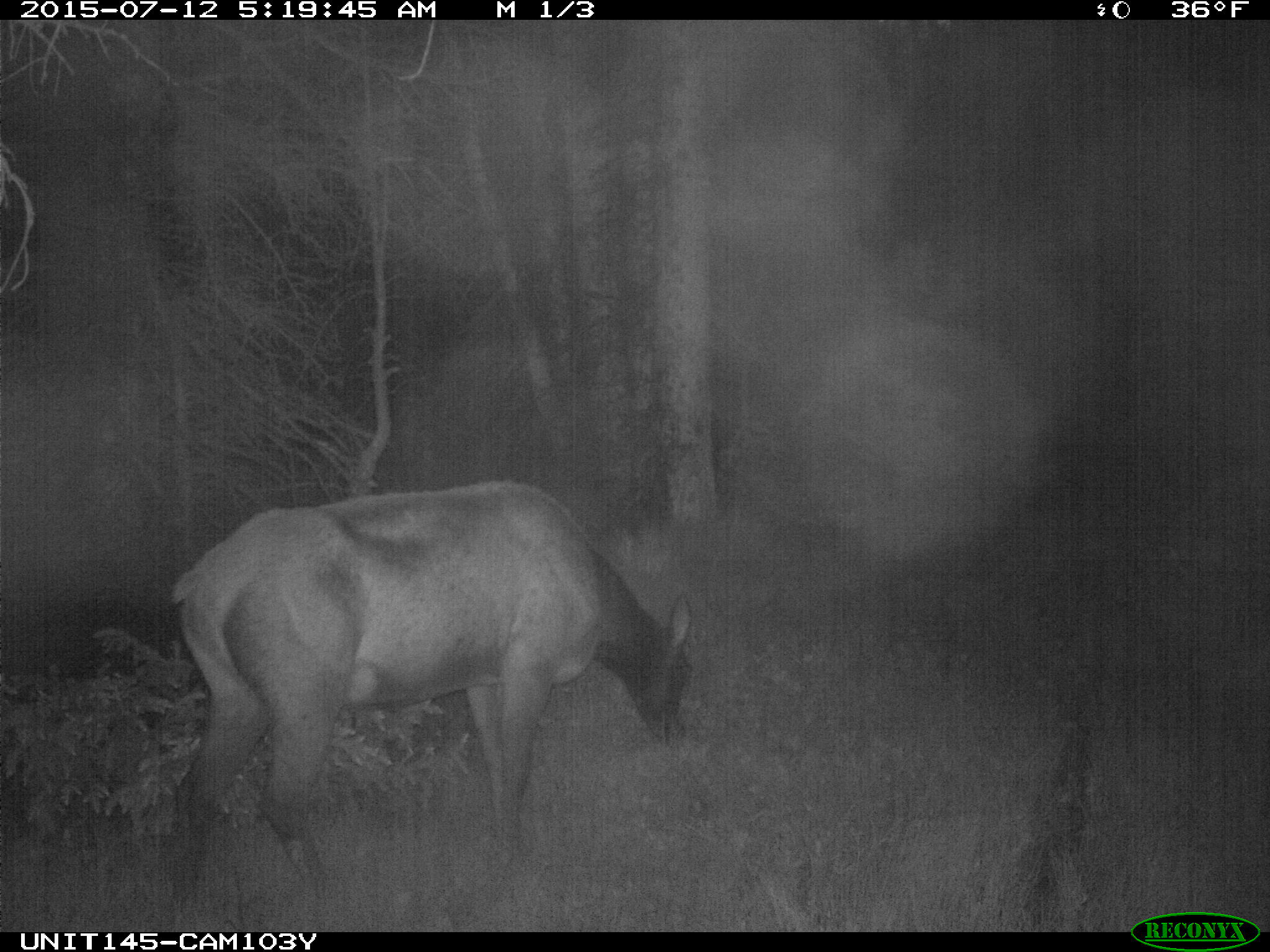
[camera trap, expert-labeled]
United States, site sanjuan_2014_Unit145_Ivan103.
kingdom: Animalia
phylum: Chordata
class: Mammalia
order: Artiodactyla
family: Cervidae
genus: Cervus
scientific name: Cervus elaphus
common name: red deer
Cervus elaphus (red deer).